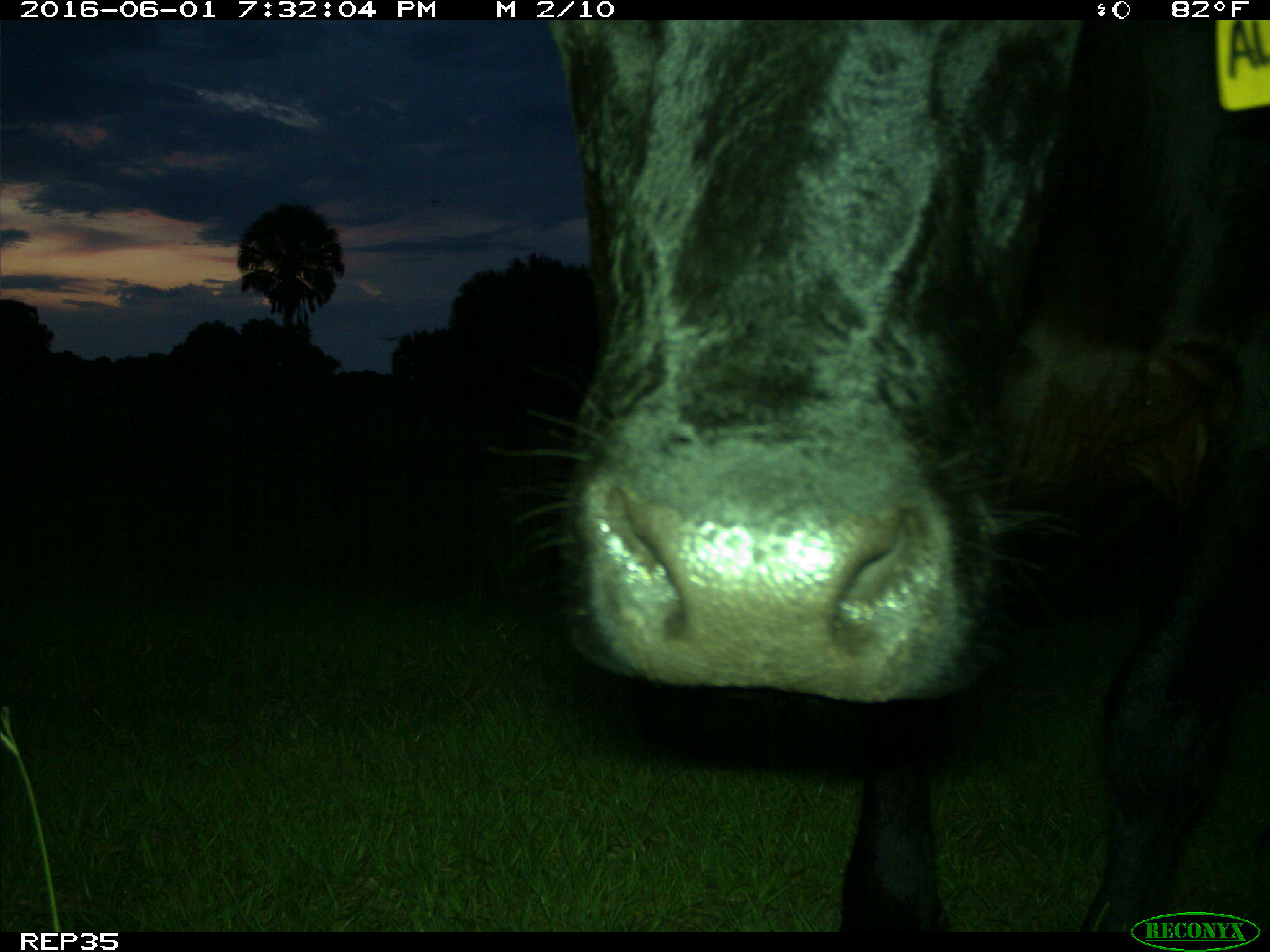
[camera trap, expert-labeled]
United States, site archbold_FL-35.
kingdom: Animalia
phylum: Chordata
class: Mammalia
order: Artiodactyla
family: Bovidae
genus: Bos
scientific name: Bos taurus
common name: domestic cow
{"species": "Bos taurus (domestic cow)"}